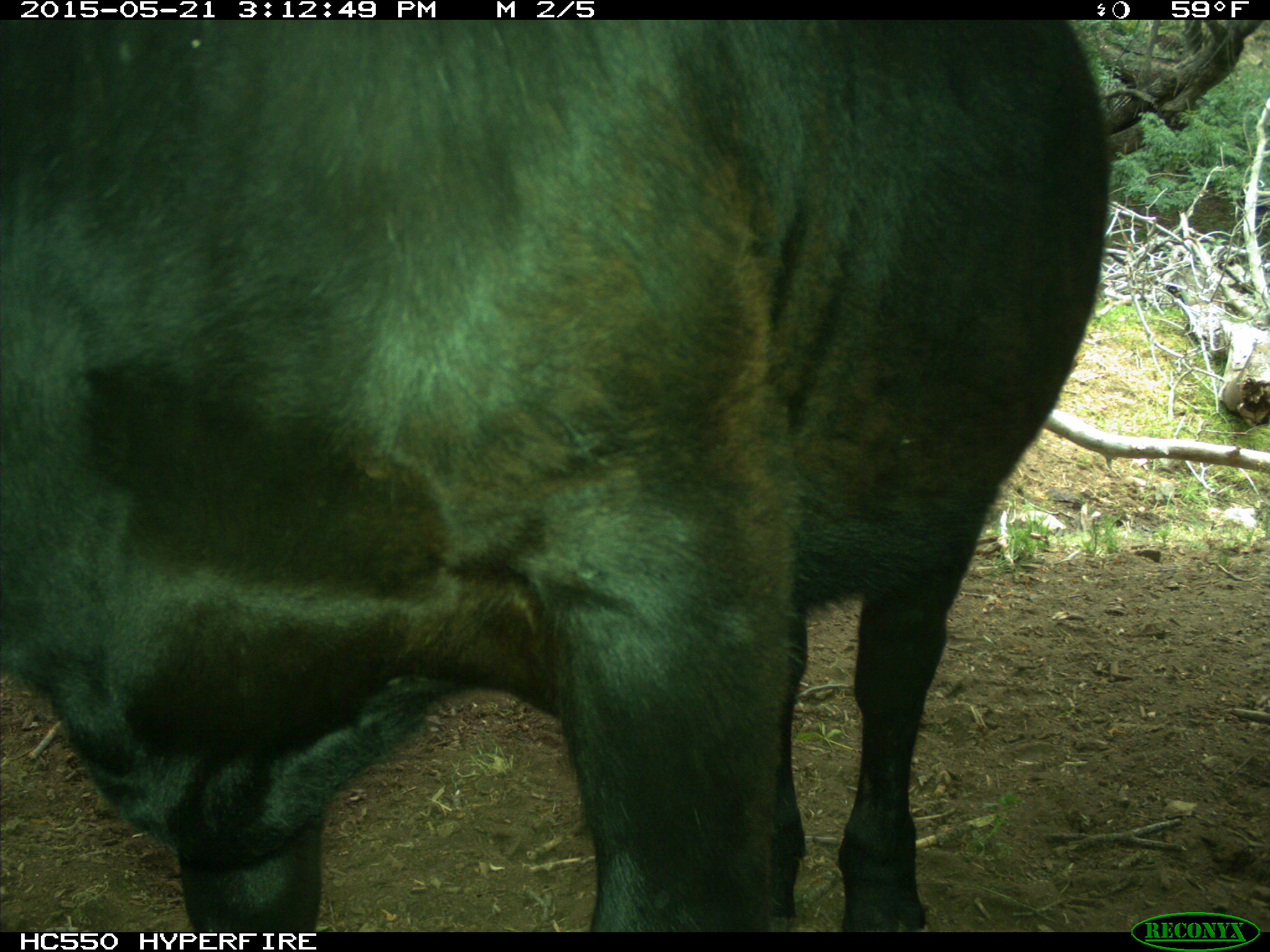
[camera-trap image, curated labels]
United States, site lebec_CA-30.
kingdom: Animalia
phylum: Chordata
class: Mammalia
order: Artiodactyla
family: Bovidae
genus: Bos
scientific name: Bos taurus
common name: domestic cow